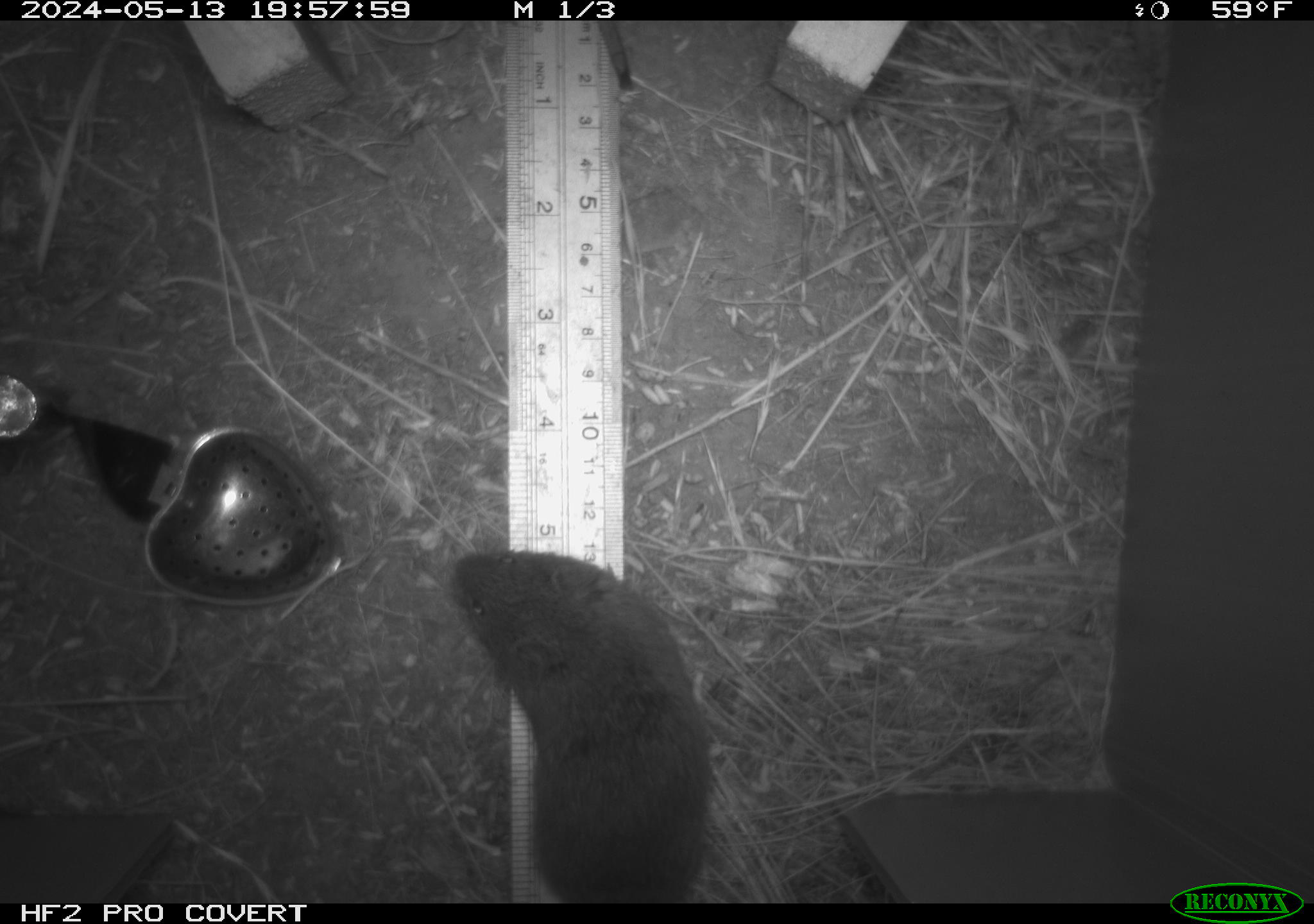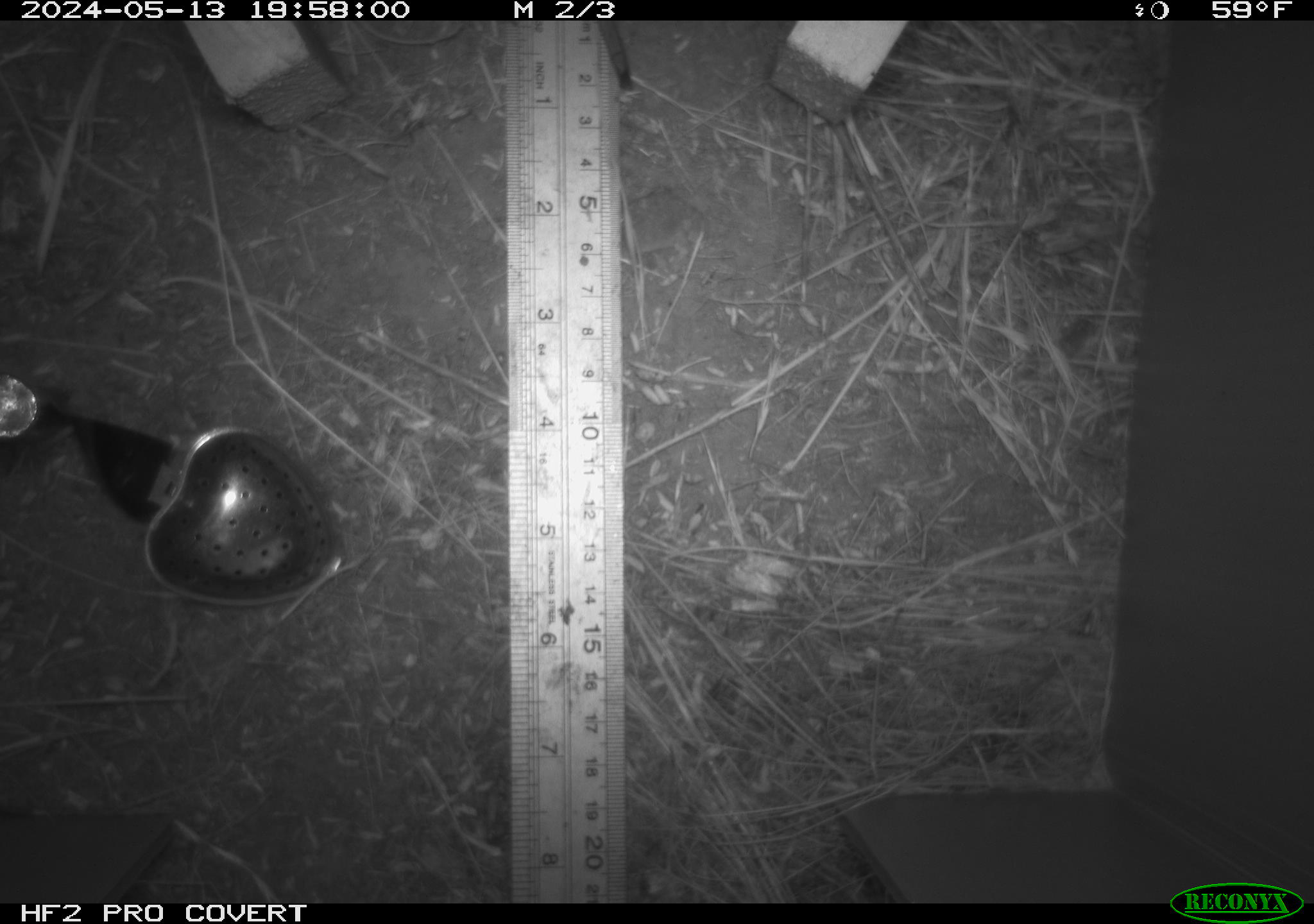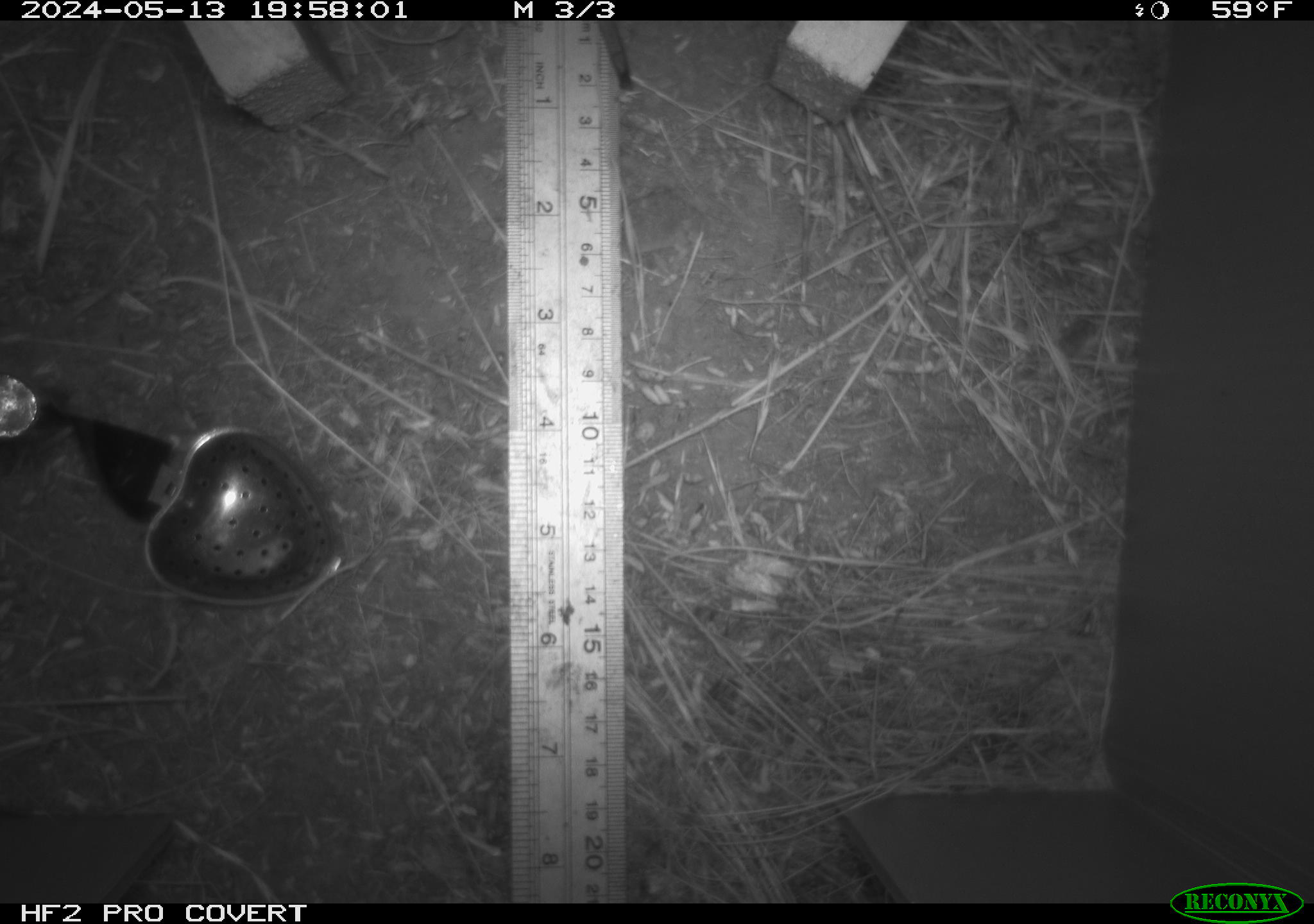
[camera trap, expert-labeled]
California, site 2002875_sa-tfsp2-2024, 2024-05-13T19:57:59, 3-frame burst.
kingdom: Animalia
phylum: Chordata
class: Mammalia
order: Rodentia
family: Cricetidae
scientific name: Arvicolinae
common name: voles, lemmings, and muskrats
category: arvicolinae subfamily